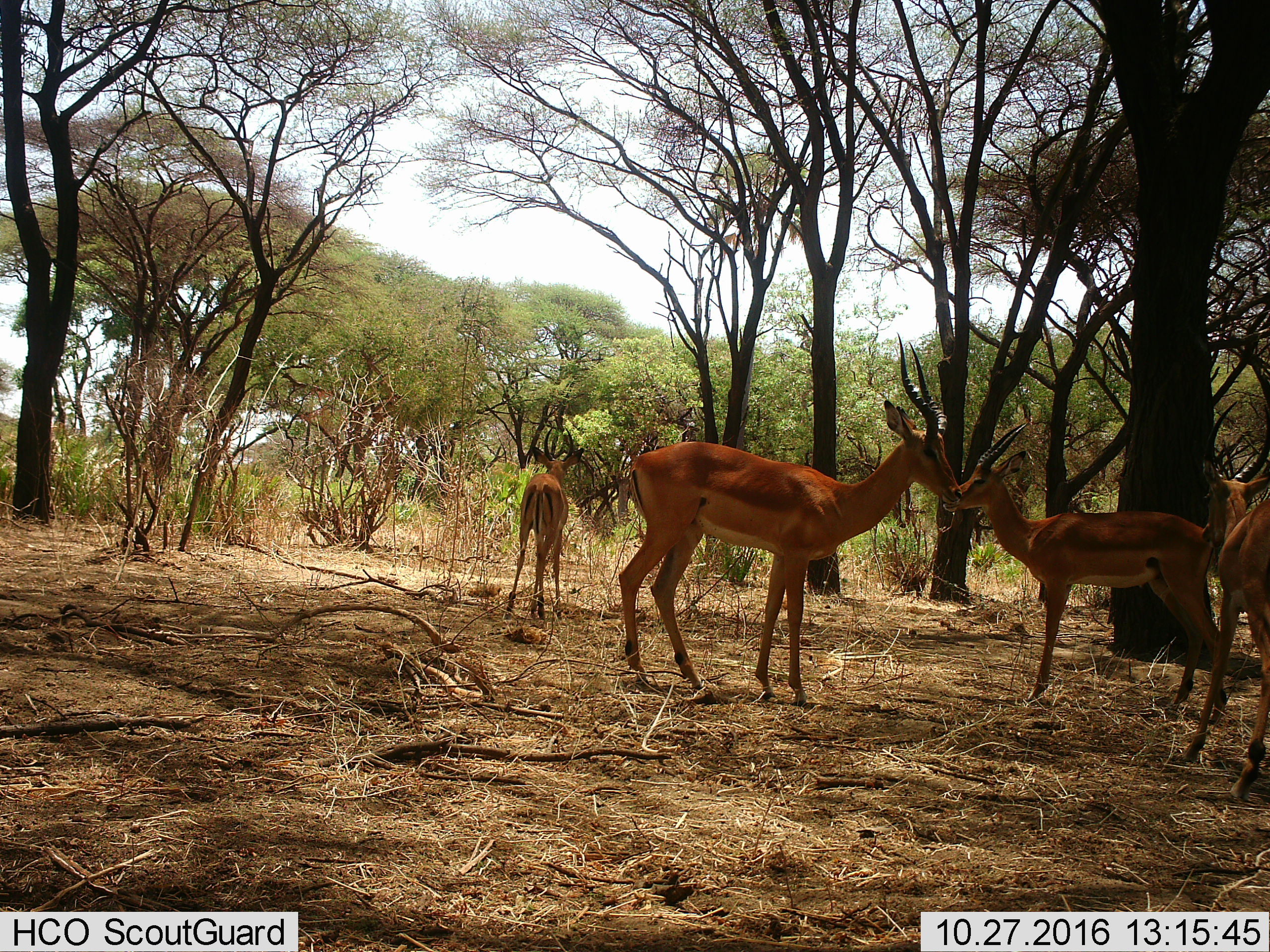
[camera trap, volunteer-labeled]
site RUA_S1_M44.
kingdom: Animalia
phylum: Chordata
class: Mammalia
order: Artiodactyla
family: Bovidae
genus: Aepyceros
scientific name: Aepyceros melampus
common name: impala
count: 4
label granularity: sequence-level